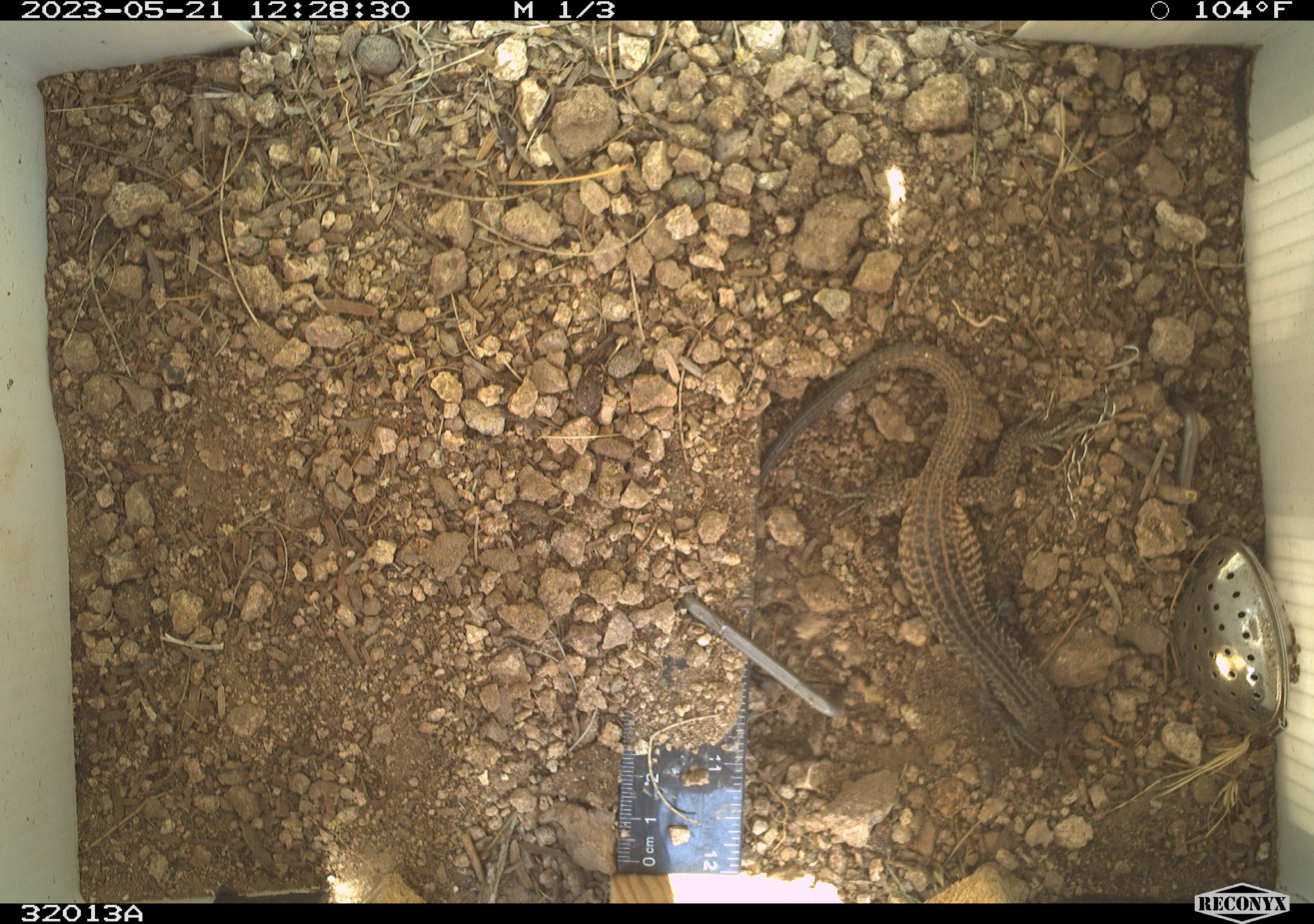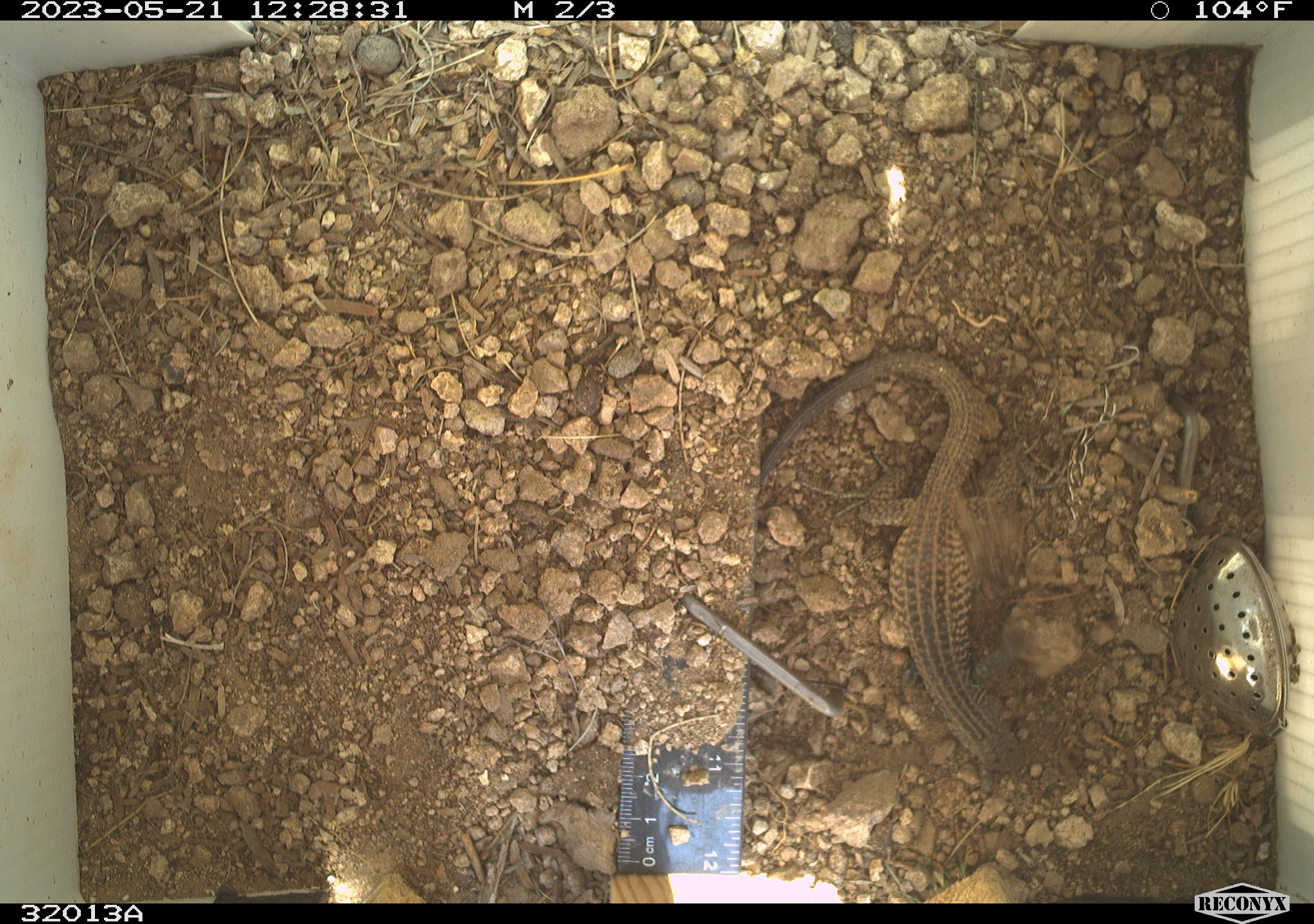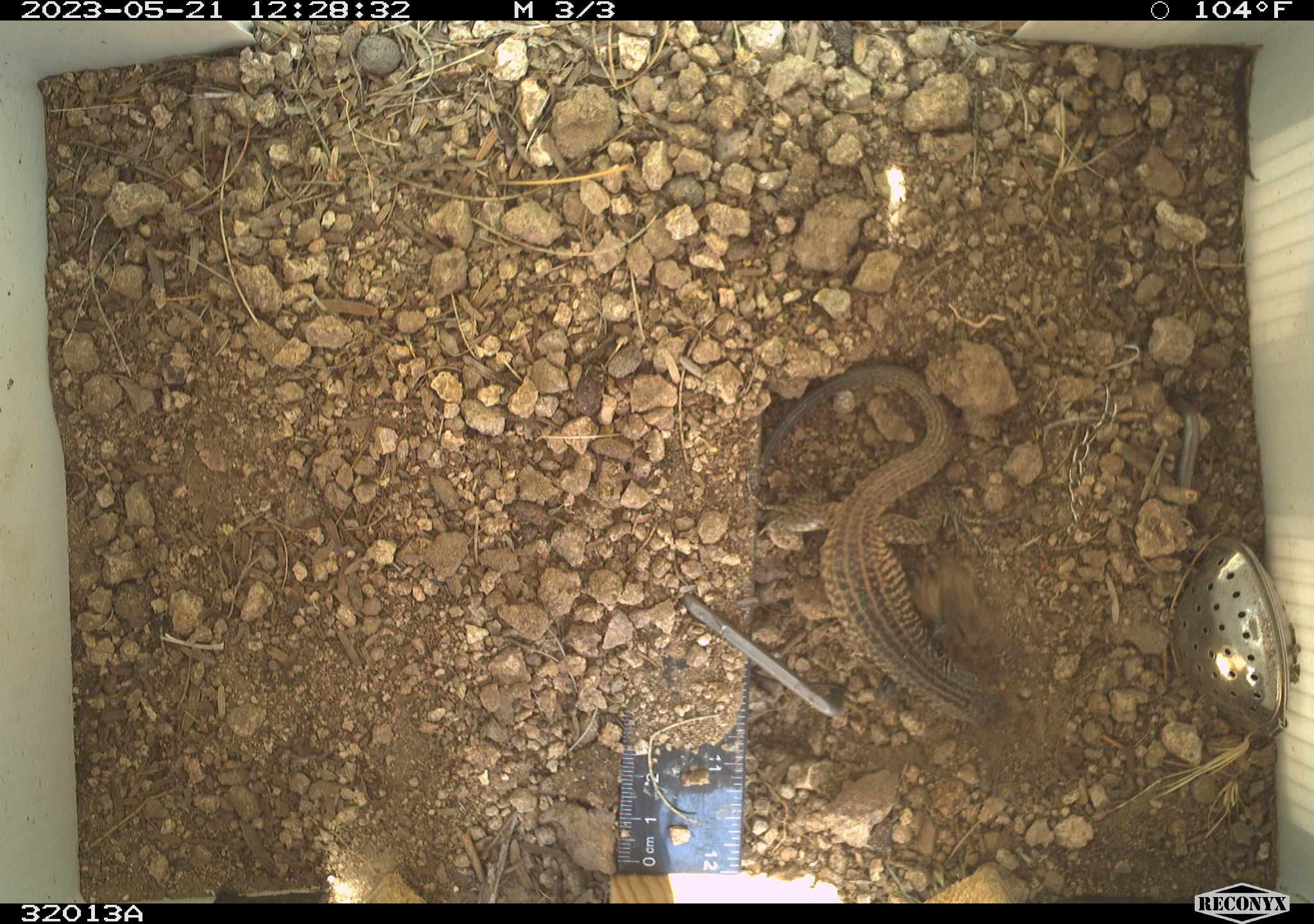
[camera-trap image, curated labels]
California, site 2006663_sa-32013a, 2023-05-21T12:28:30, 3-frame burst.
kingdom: Animalia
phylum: Chordata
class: Reptilia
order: Squamata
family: Teiidae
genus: Aspidoscelis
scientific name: Aspidoscelis tigris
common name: western whiptail